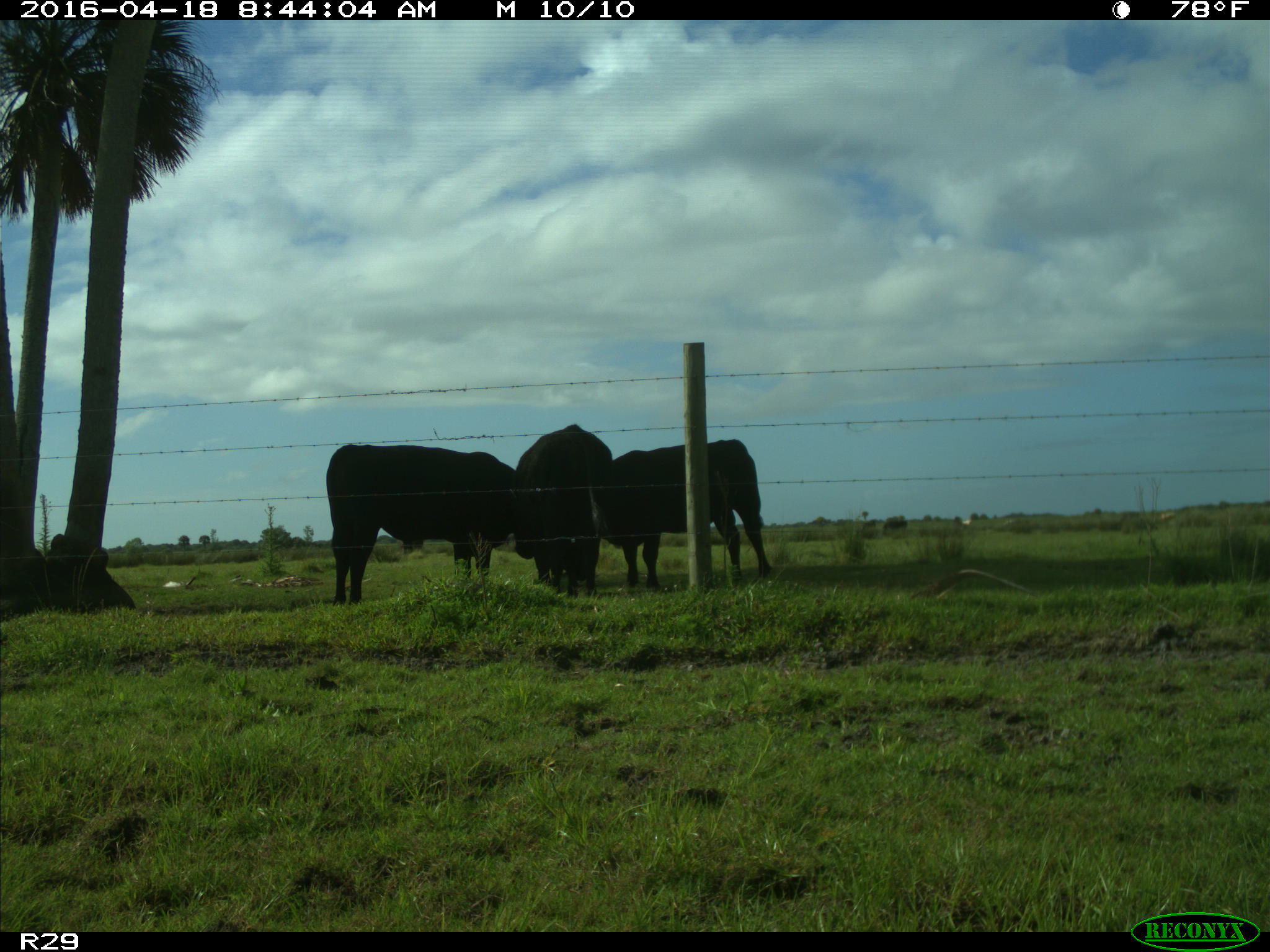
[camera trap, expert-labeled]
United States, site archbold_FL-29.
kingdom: Animalia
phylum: Chordata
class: Mammalia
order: Artiodactyla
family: Bovidae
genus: Bos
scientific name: Bos taurus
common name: domestic cow